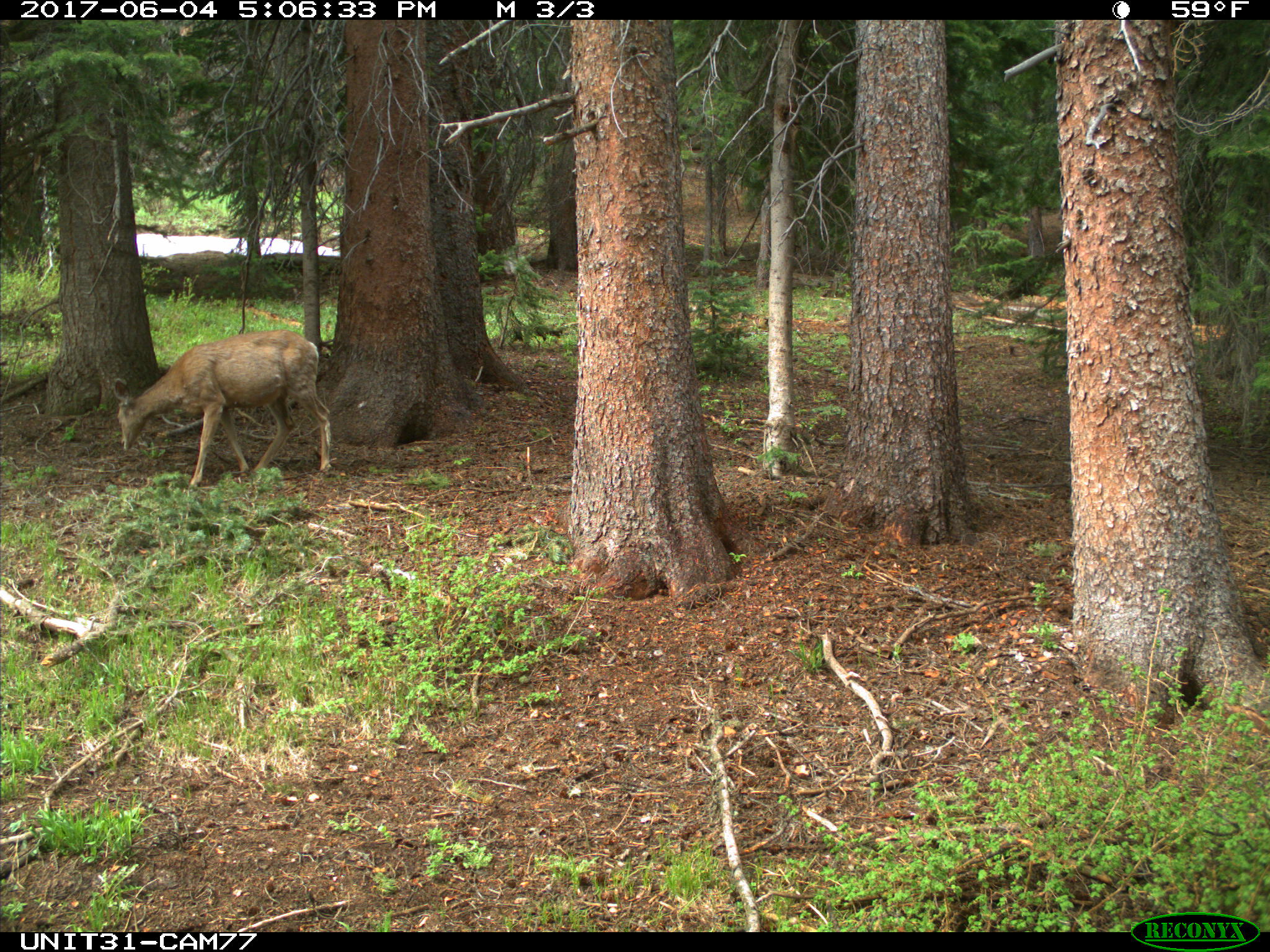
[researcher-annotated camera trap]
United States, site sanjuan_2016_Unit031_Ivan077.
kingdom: Animalia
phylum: Chordata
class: Mammalia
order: Artiodactyla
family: Cervidae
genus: Odocoileus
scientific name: Odocoileus hemionus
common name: mule deer